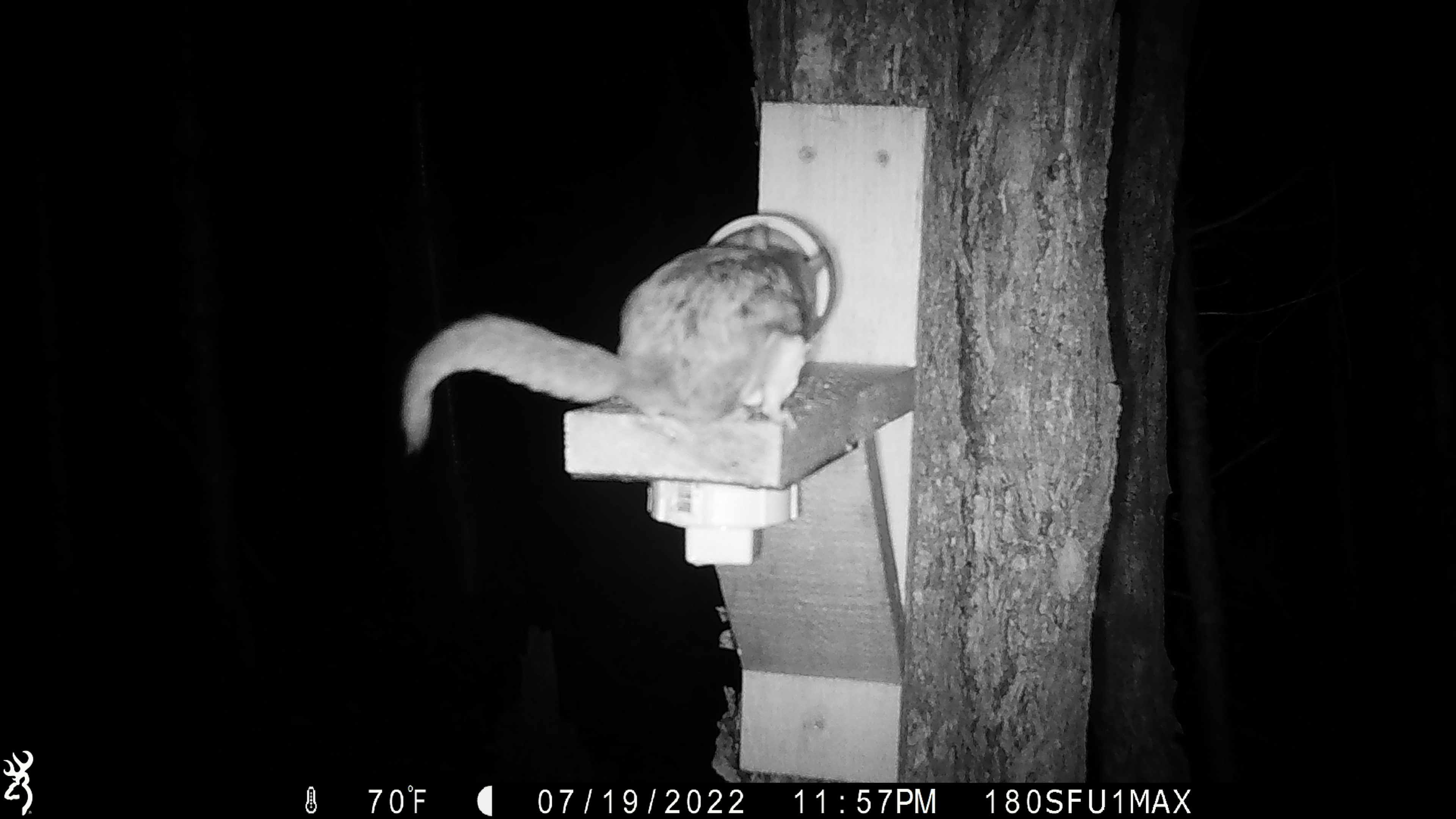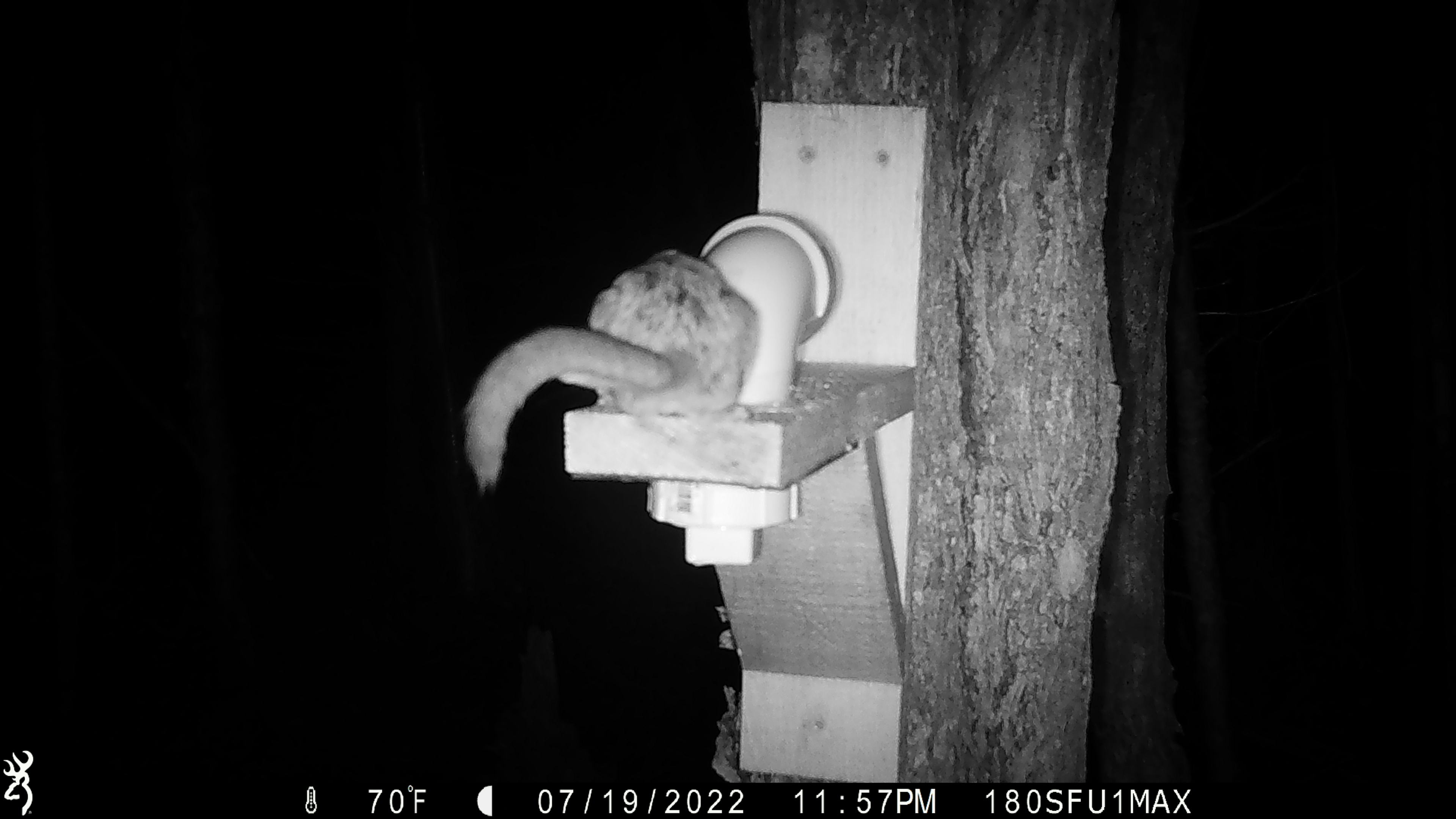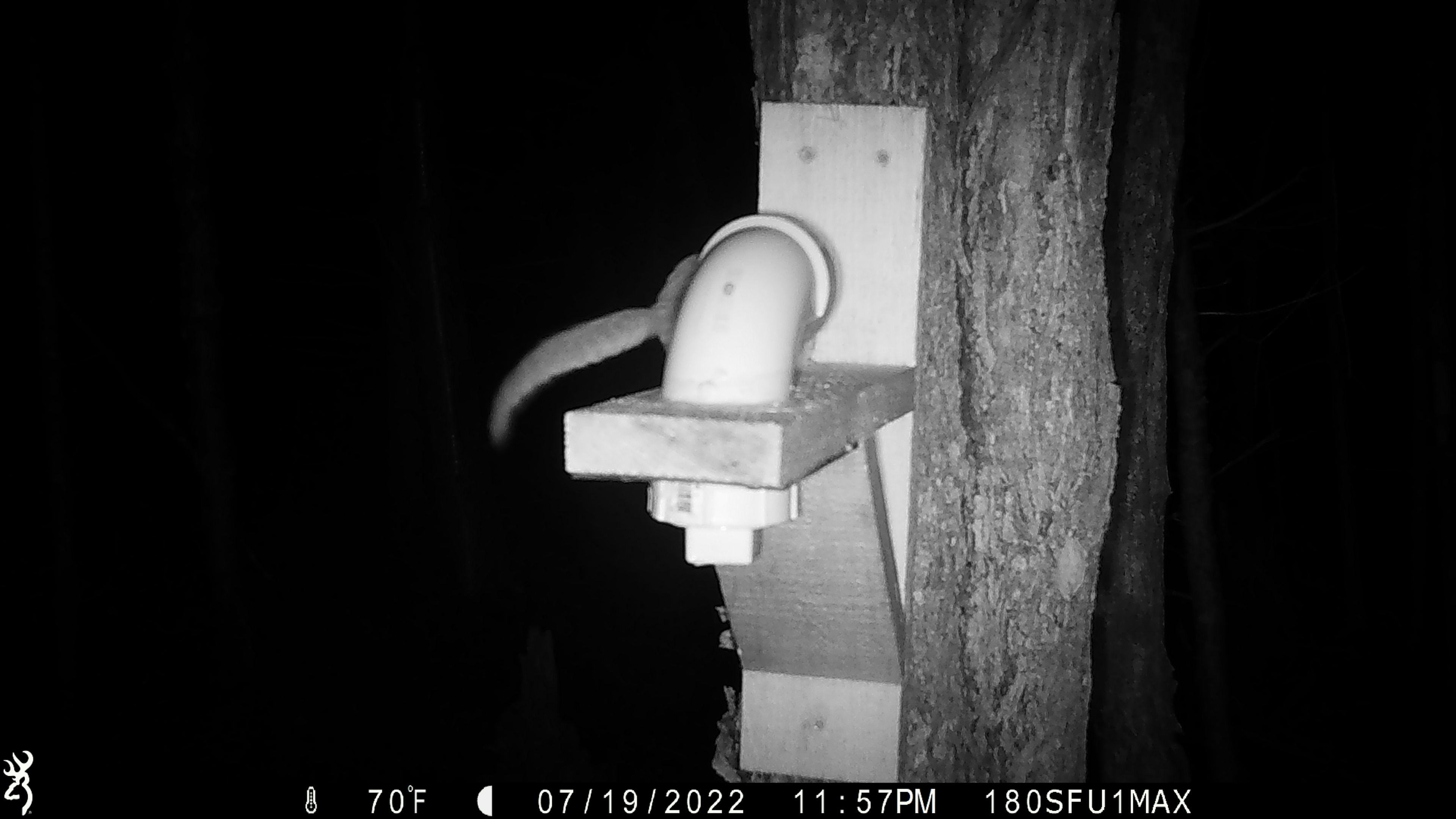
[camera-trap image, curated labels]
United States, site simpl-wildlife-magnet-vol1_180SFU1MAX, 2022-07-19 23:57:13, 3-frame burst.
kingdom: Animalia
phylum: Chordata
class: Mammalia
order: Rodentia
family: Sciuridae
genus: Glaucomys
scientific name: Glaucomys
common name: flying squirrel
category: flying squirrel sp.